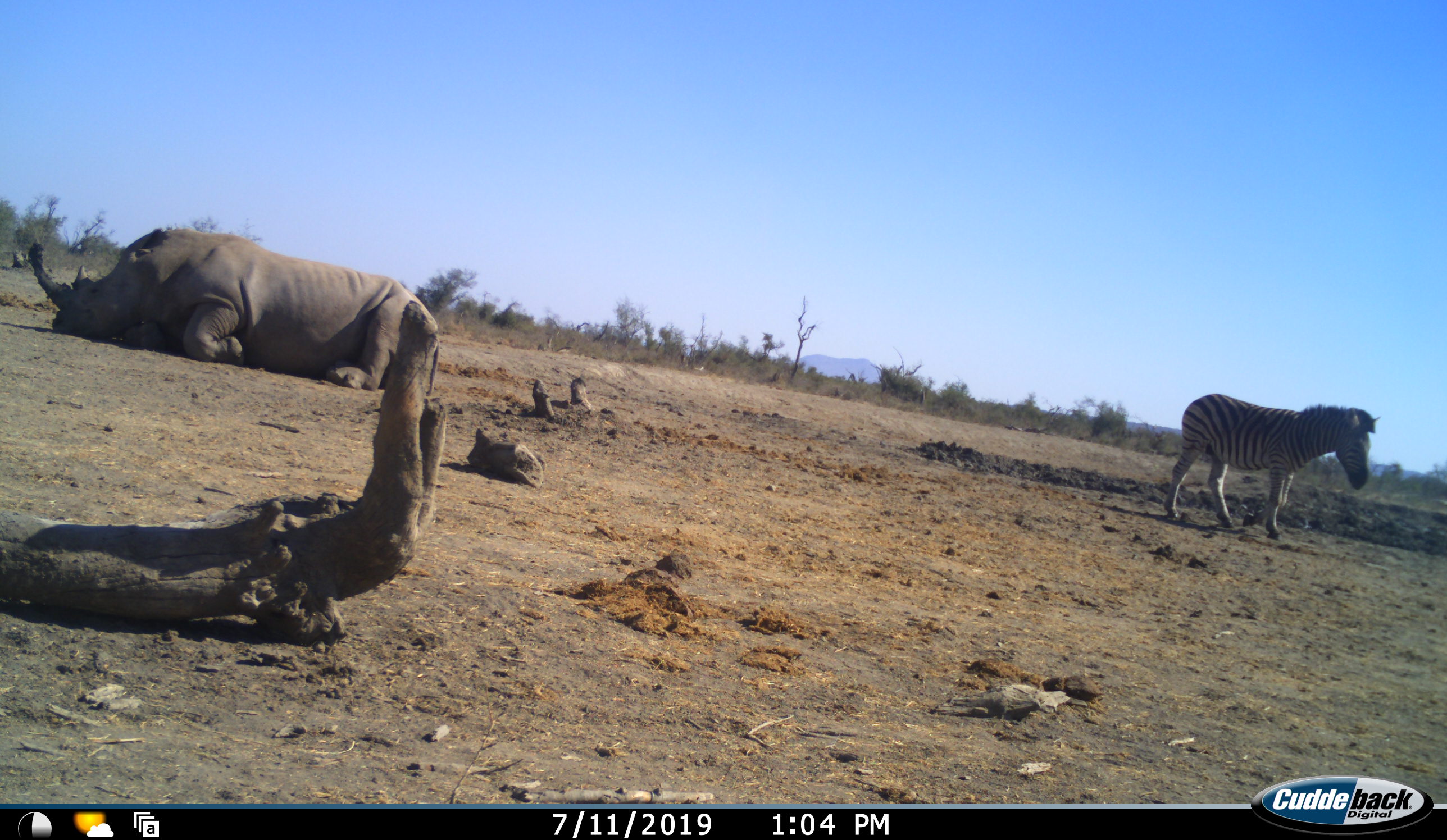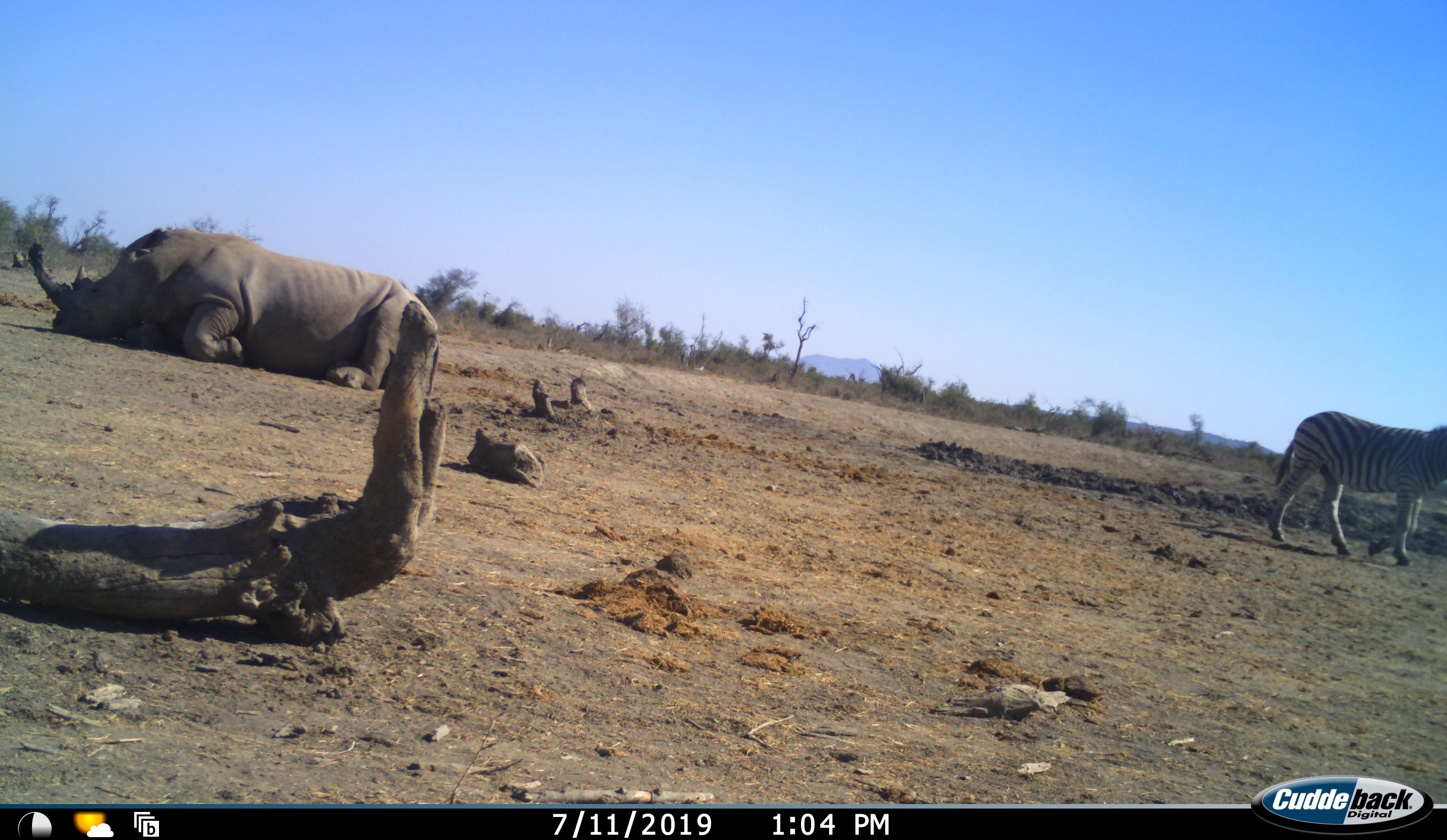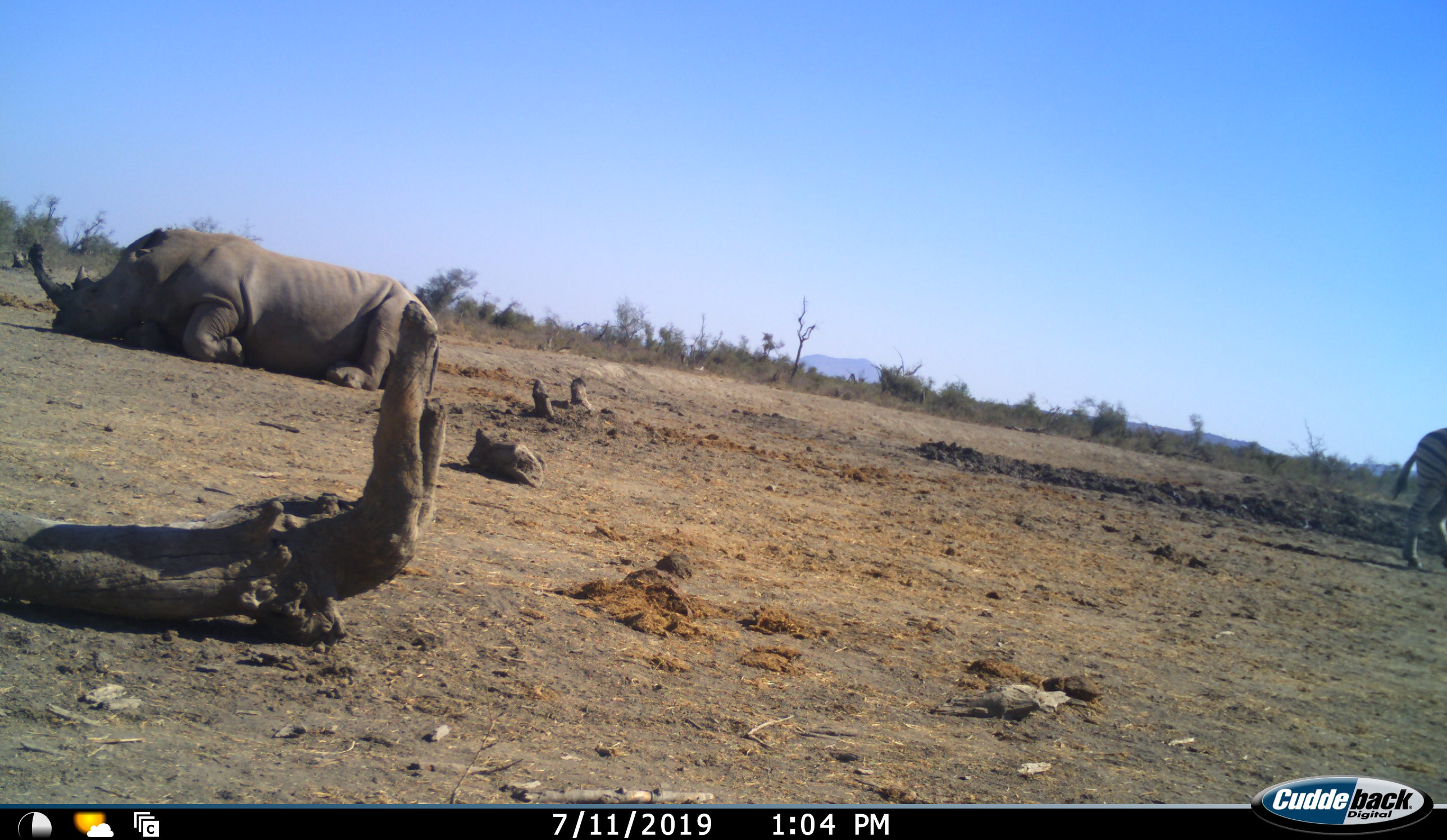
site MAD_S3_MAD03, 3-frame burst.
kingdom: Animalia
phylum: Chordata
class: Mammalia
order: Perissodactyla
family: Rhinocerotidae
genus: Ceratotherium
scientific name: Ceratotherium simum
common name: white rhinoceros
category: rhinoceroswhite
Rhinoceroswhite (white rhinoceros) (Ceratotherium simum), count 1. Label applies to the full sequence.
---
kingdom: Animalia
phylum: Chordata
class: Mammalia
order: Perissodactyla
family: Equidae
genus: Equus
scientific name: Equus quagga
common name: plains zebra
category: zebraplains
Zebraplains (plains zebra) (Equus quagga), count 1. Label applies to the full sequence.